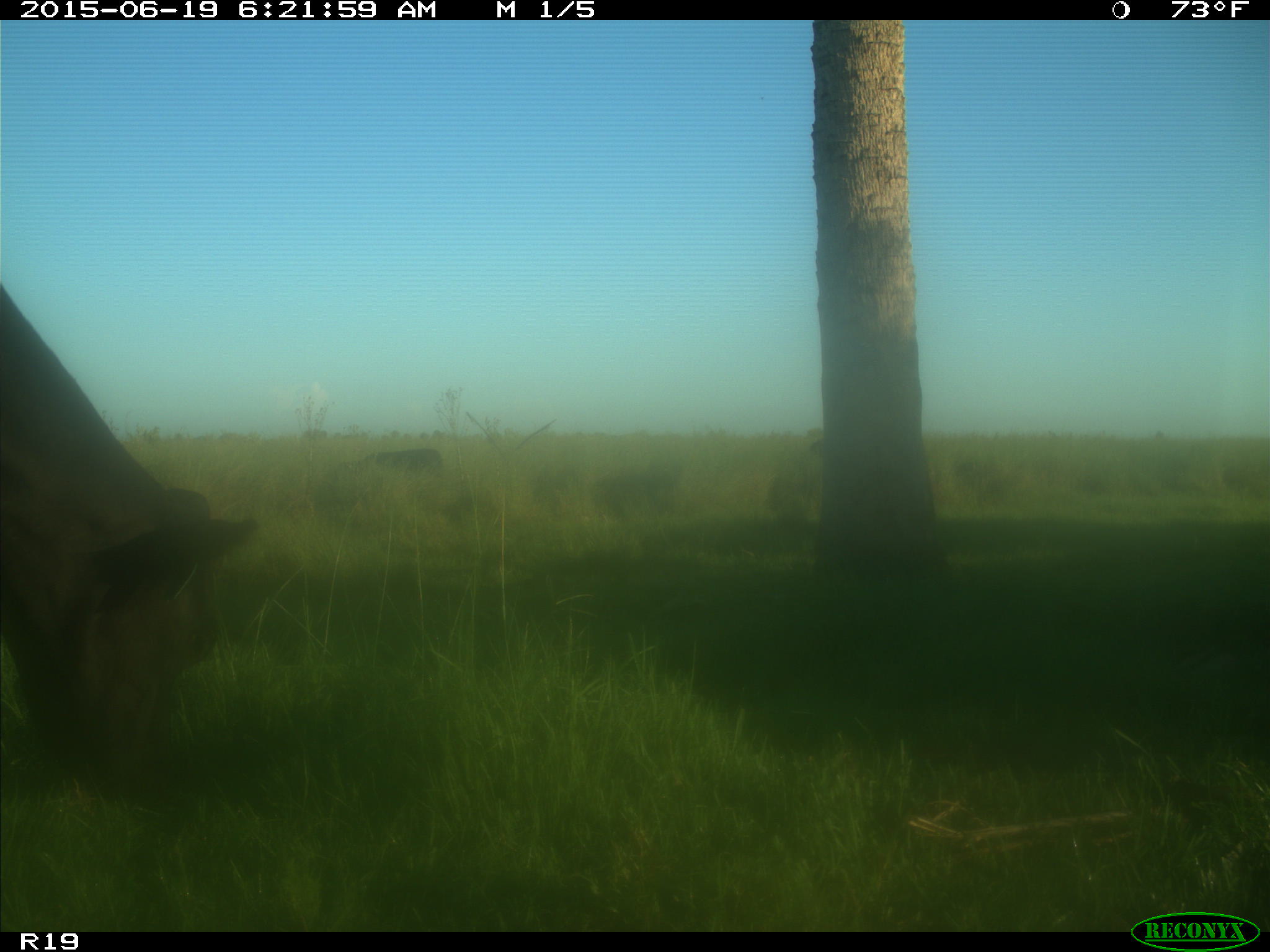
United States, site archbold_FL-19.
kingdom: Animalia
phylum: Chordata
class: Mammalia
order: Artiodactyla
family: Bovidae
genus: Bos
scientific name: Bos taurus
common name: domestic cow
Bos taurus (domestic cow).